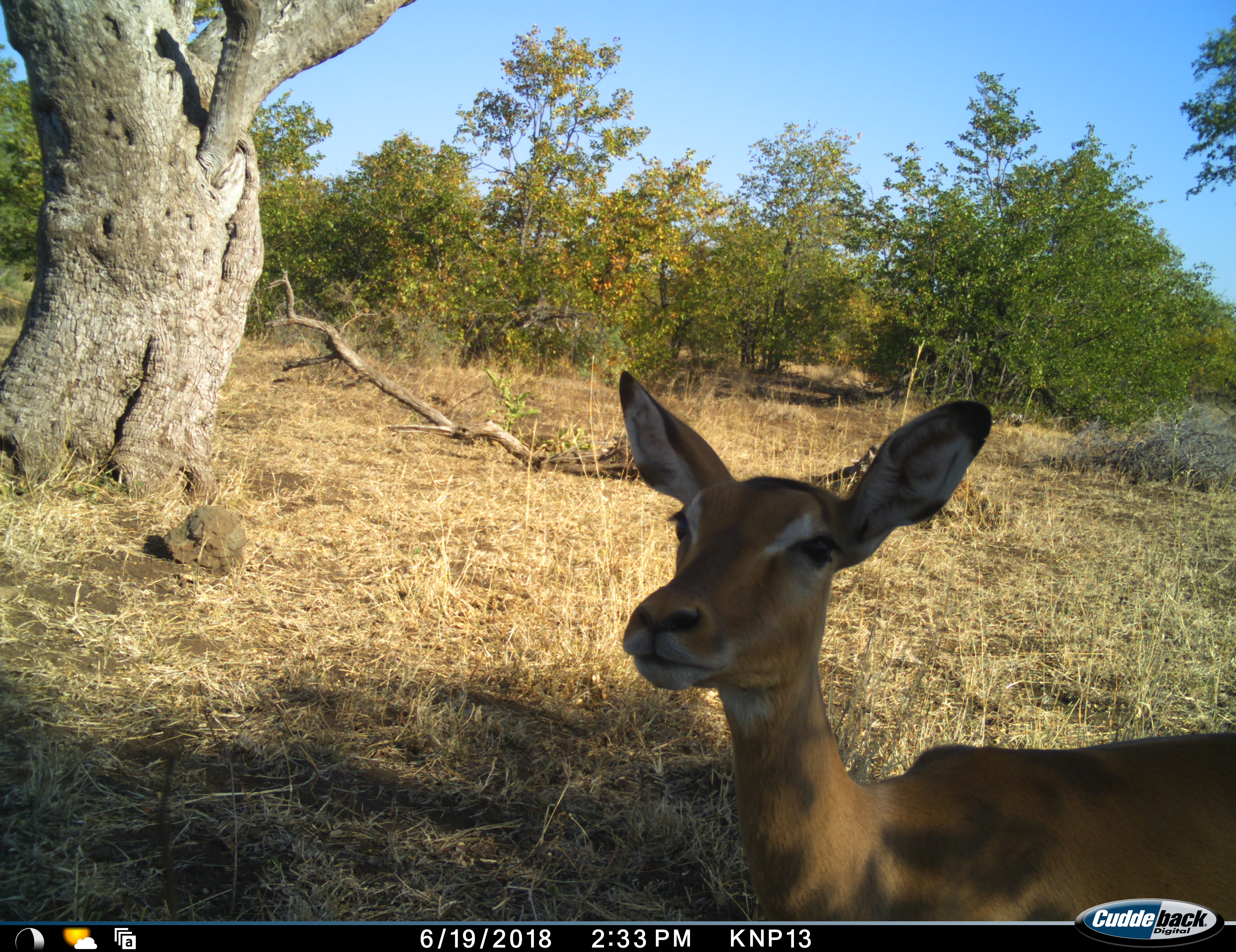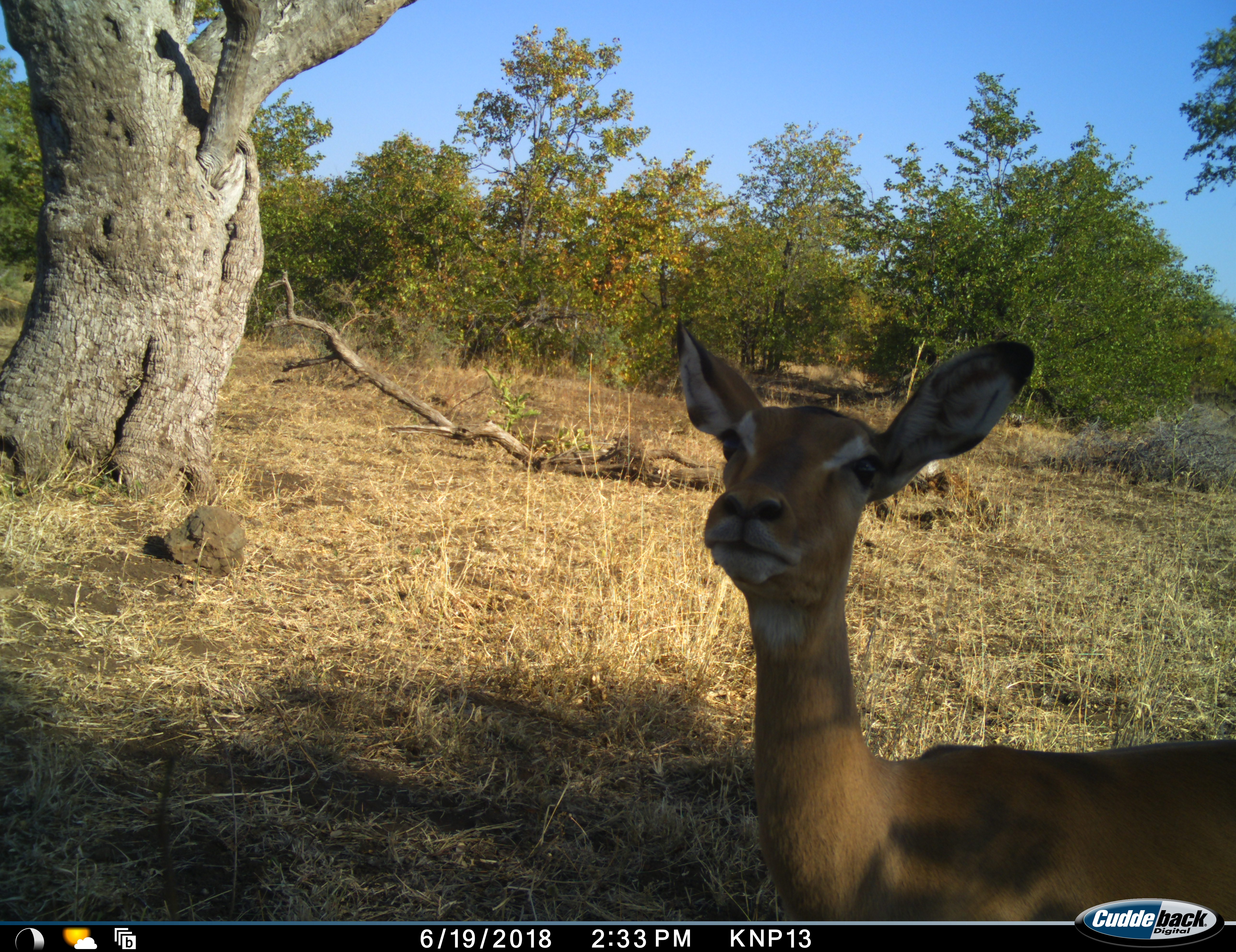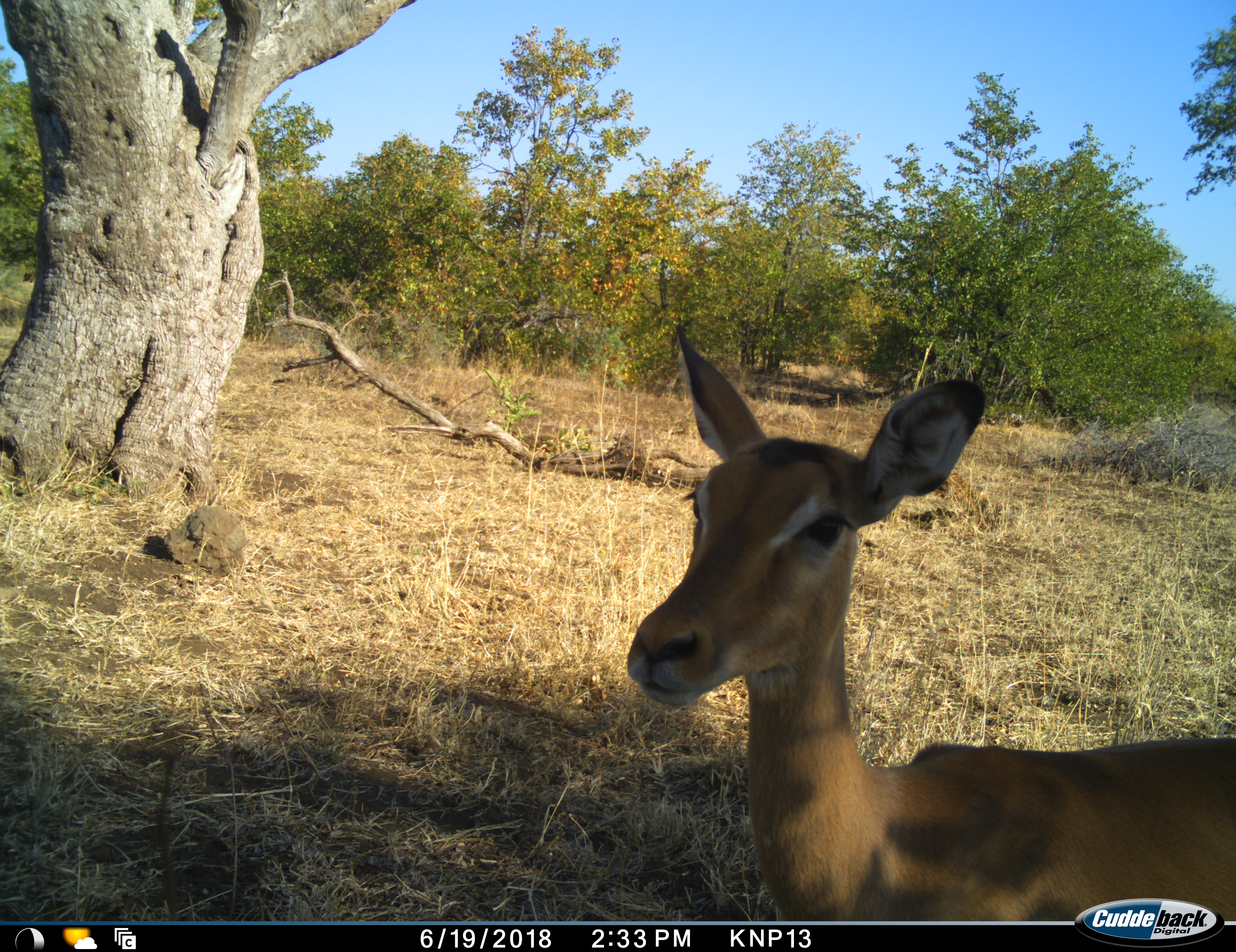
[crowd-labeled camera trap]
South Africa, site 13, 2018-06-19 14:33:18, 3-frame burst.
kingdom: Animalia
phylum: Chordata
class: Mammalia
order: Artiodactyla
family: Bovidae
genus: Aepyceros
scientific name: Aepyceros melampus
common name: impala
Impala (Aepyceros melampus), count 1. Behavior (volunteer vote fractions): standing 100%, resting 0%, moving 0%, interacting 0%. Young present (vote fraction): 0%. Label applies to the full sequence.